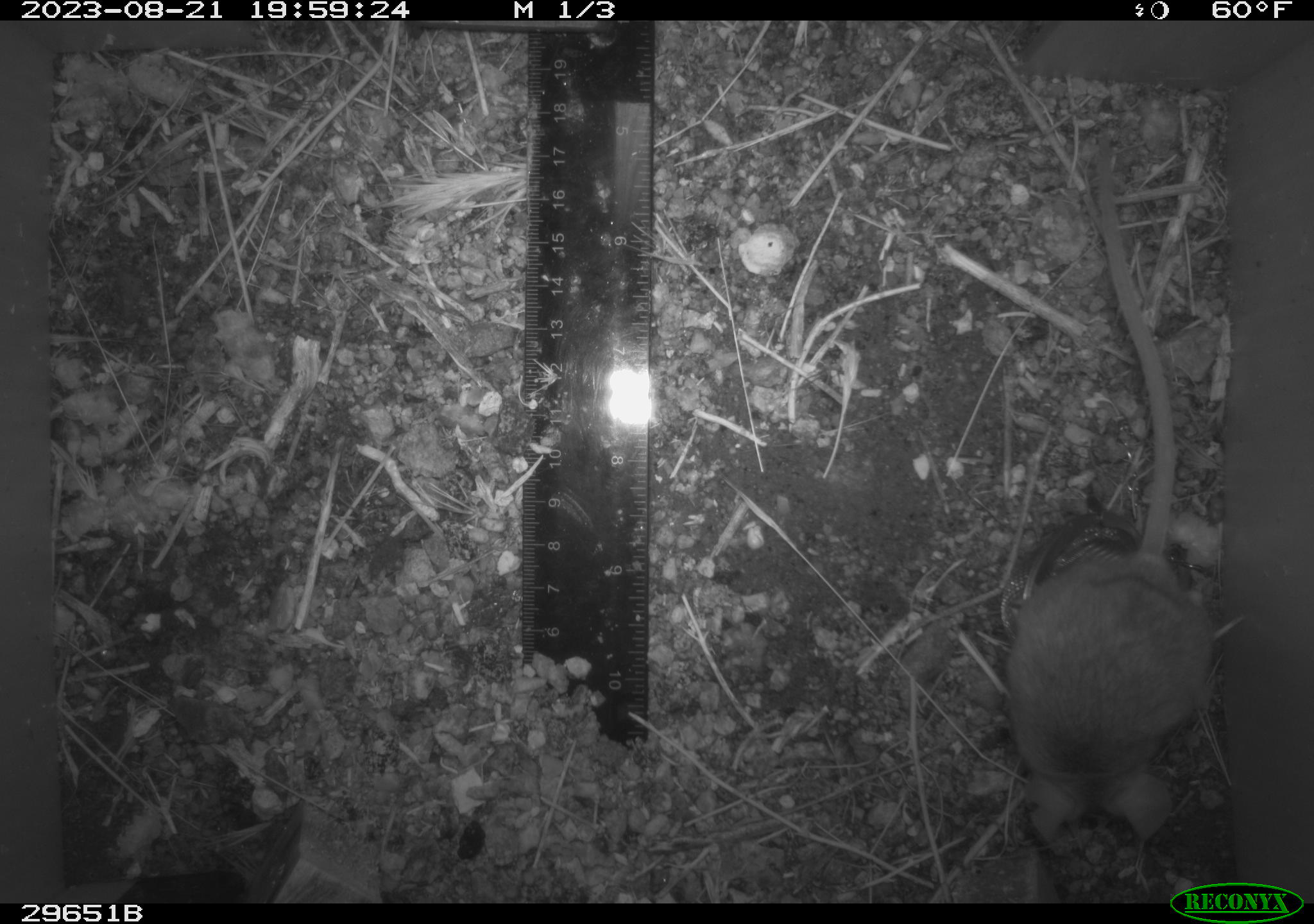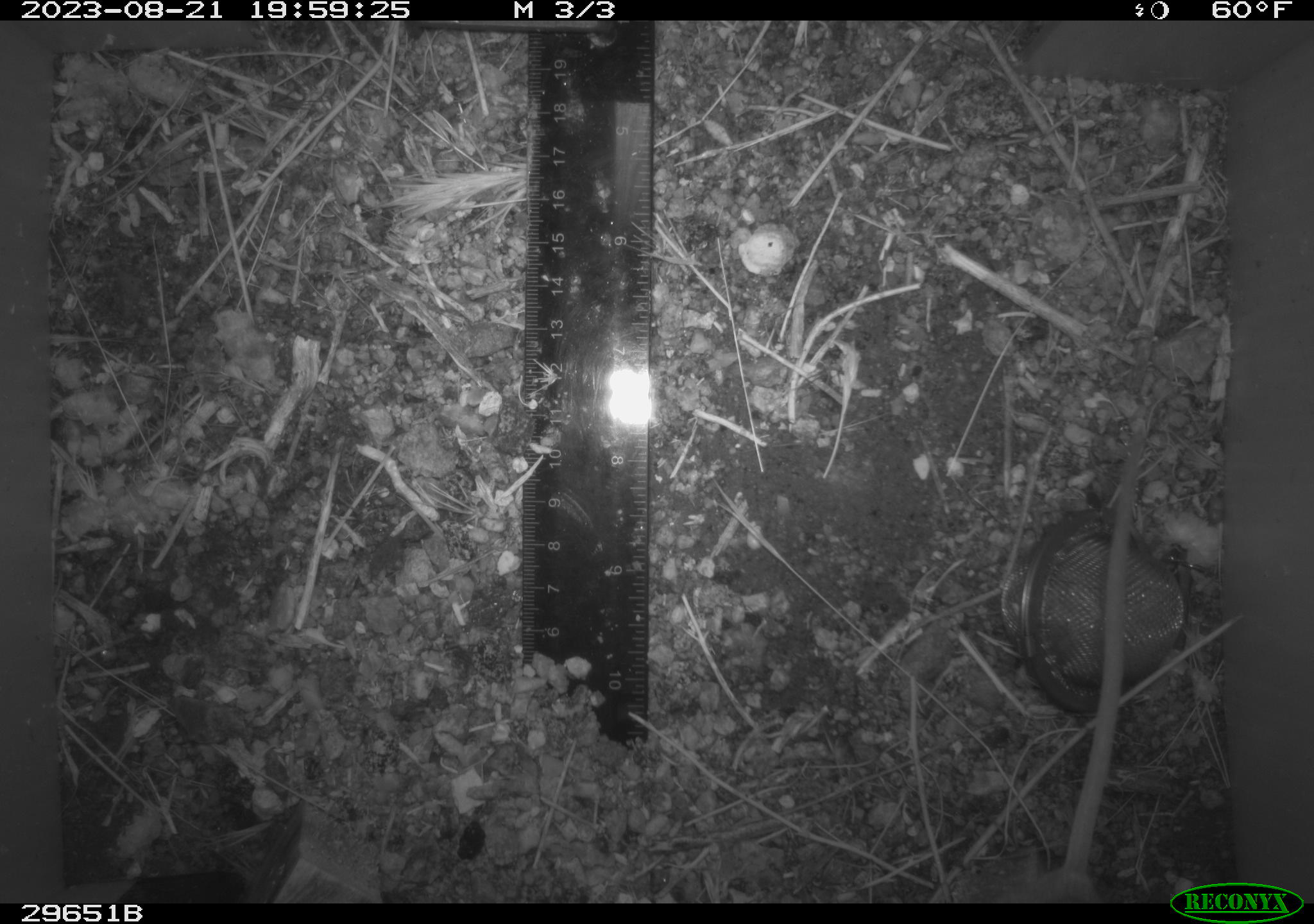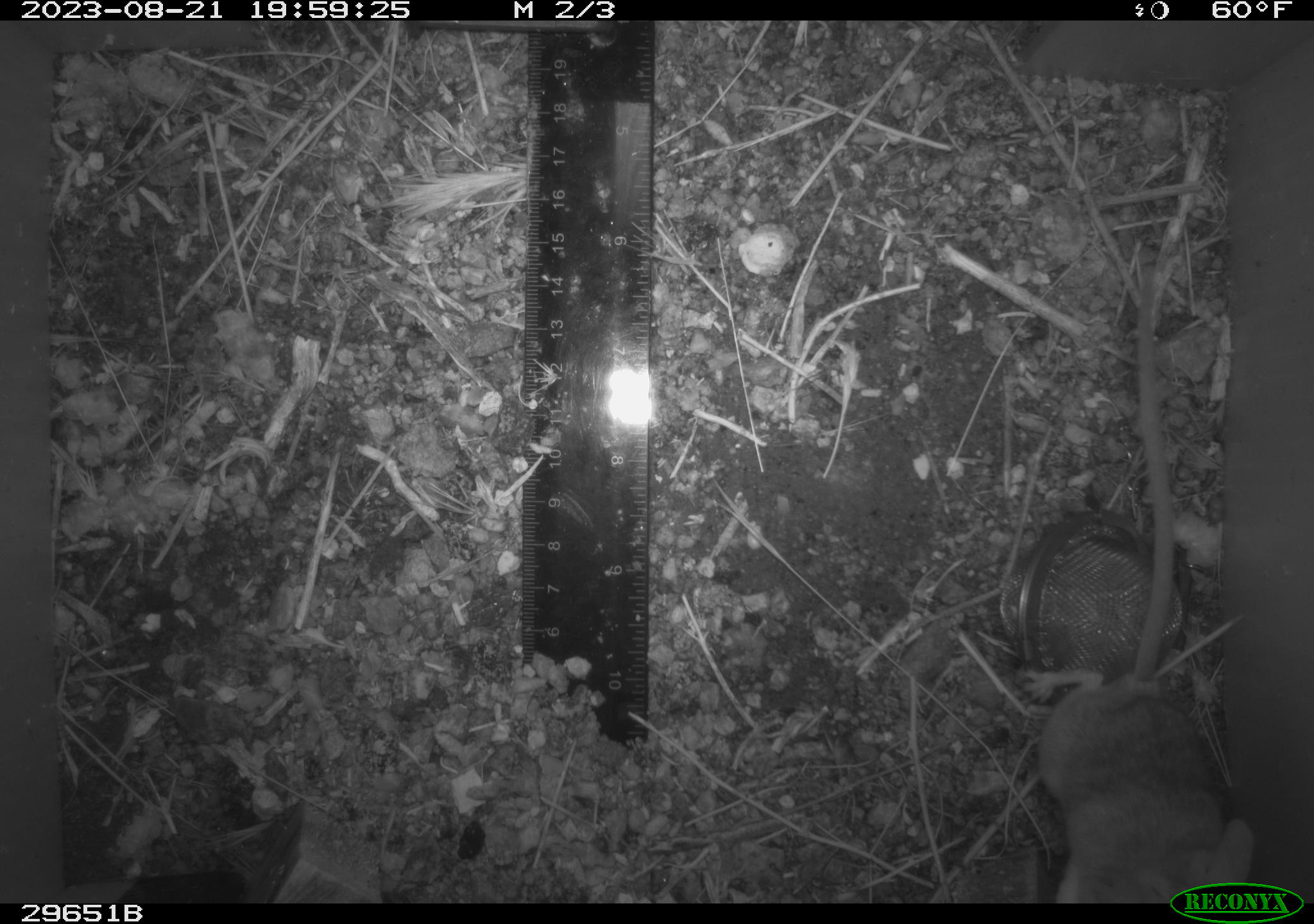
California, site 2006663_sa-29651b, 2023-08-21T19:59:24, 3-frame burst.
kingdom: Animalia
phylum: Chordata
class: Mammalia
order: Rodentia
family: Cricetidae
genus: Peromyscus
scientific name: Peromyscus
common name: deer mice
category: peromyscus species